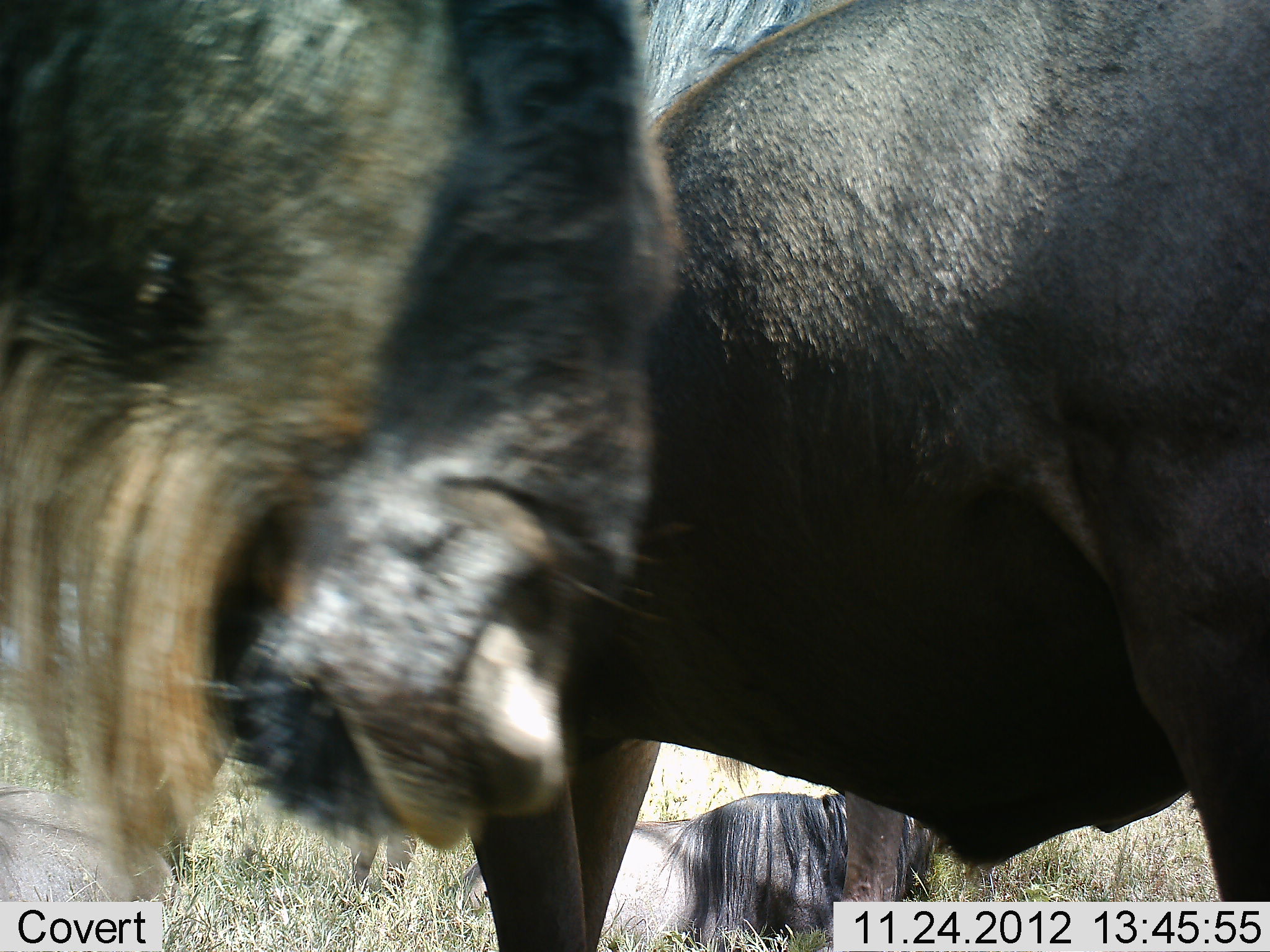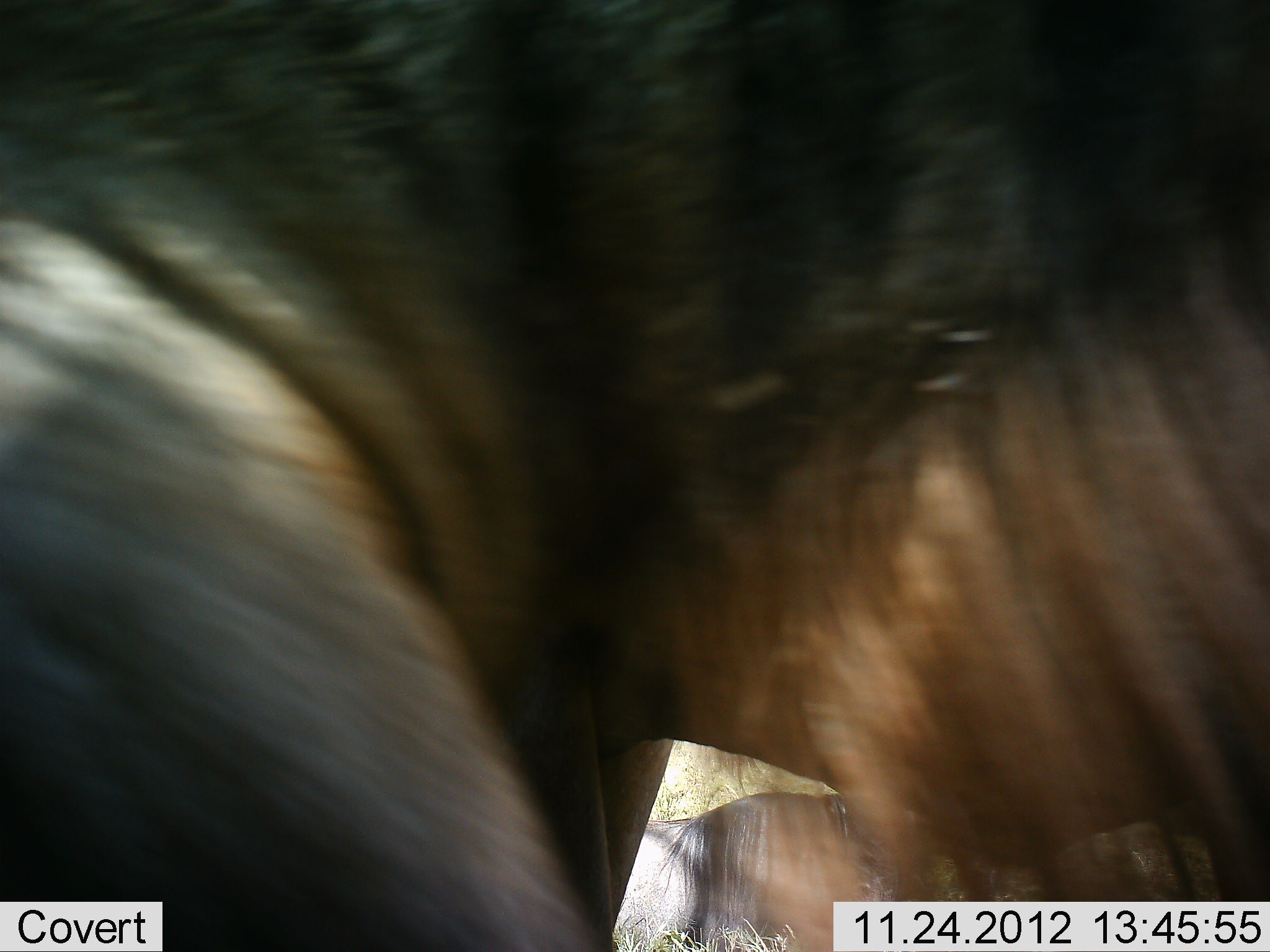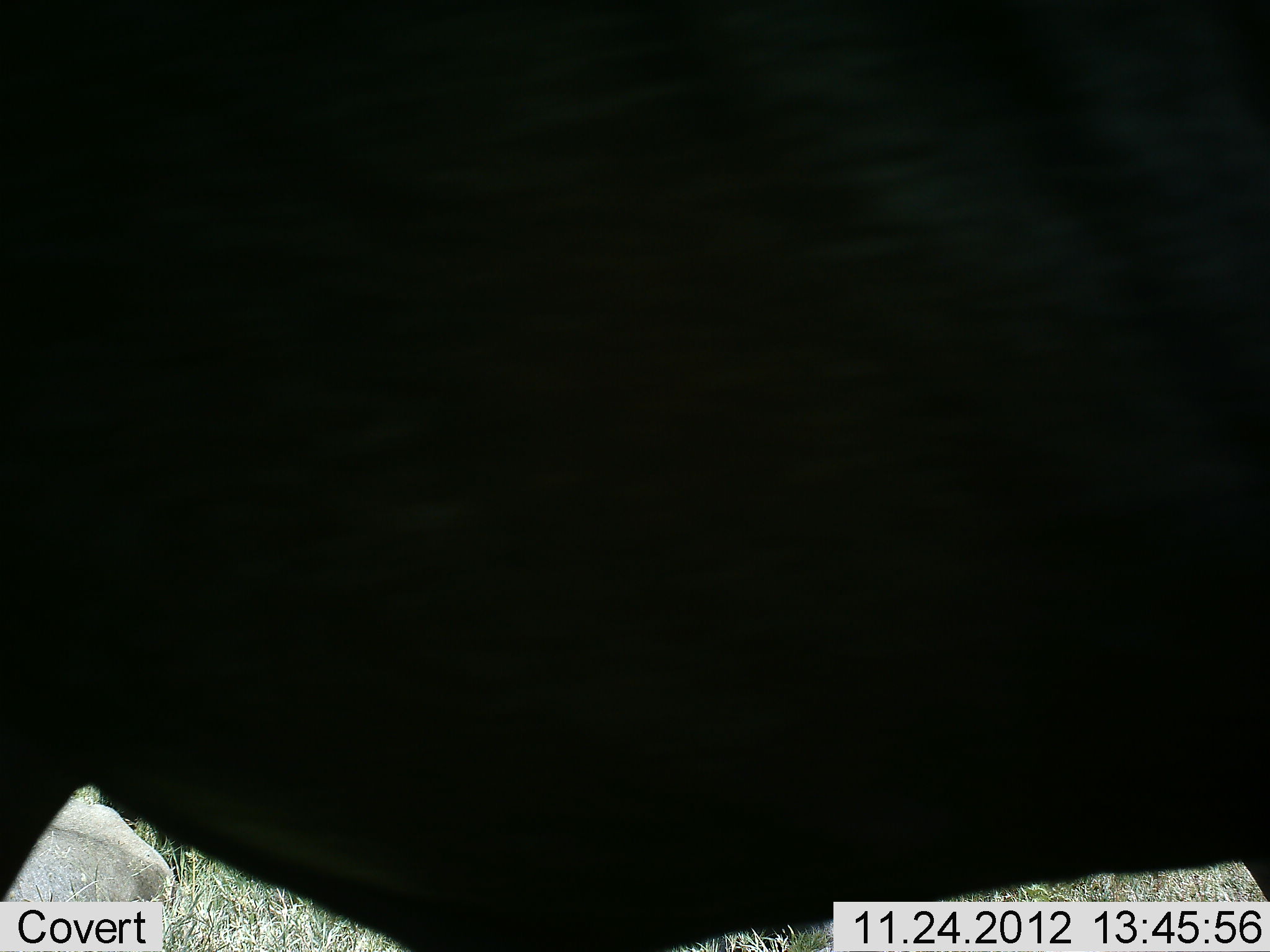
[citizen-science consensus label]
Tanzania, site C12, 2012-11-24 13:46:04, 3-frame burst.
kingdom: Animalia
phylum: Chordata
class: Mammalia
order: Artiodactyla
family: Bovidae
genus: Connochaetes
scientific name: Connochaetes taurinus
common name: blue wildebeest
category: wildebeest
Wildebeest (blue wildebeest) (Connochaetes taurinus), count 2. Behavior (volunteer vote fractions): standing 70%, resting 10%, moving 40%, interacting 0%. Young present (vote fraction): 0%. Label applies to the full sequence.